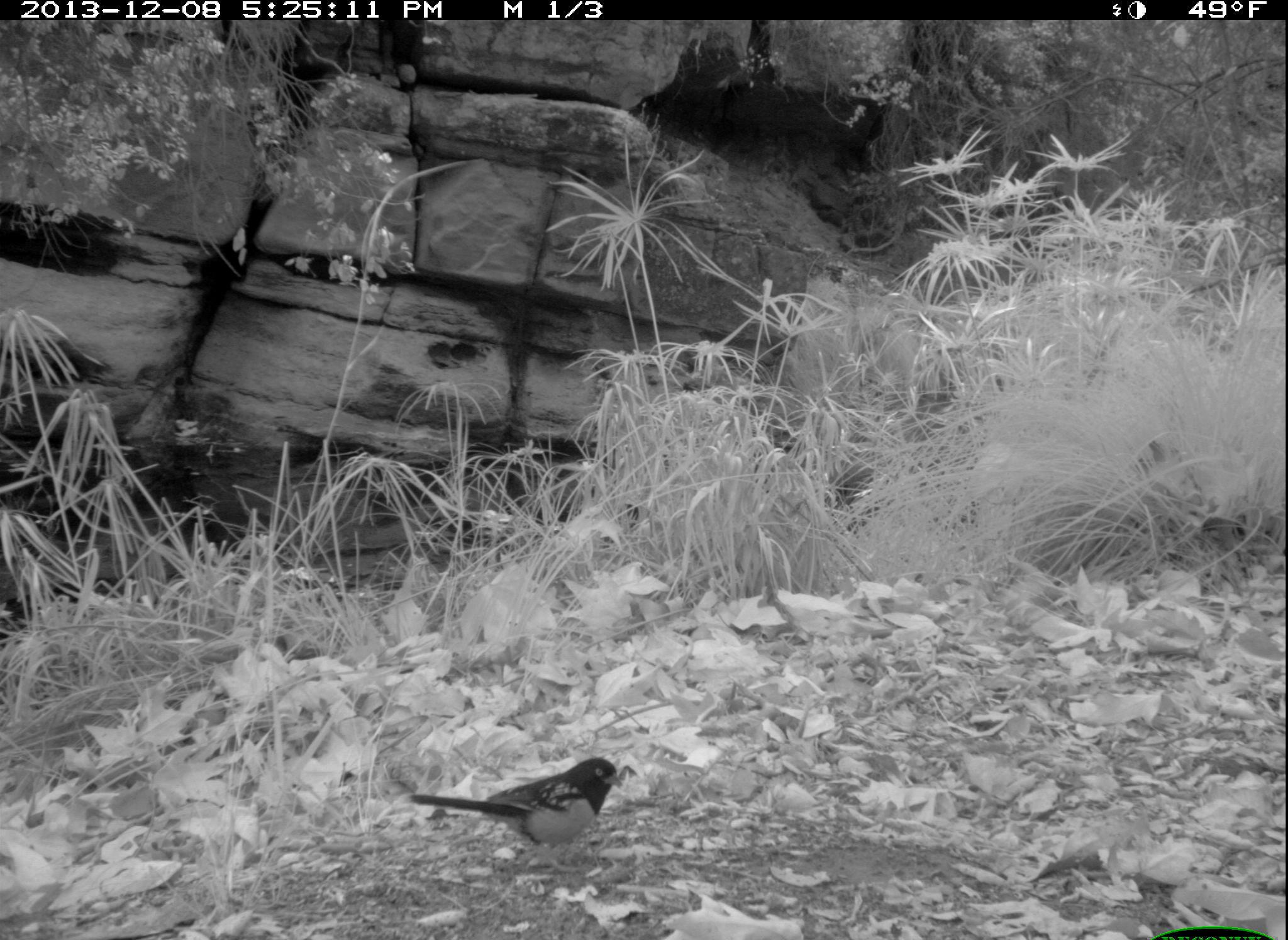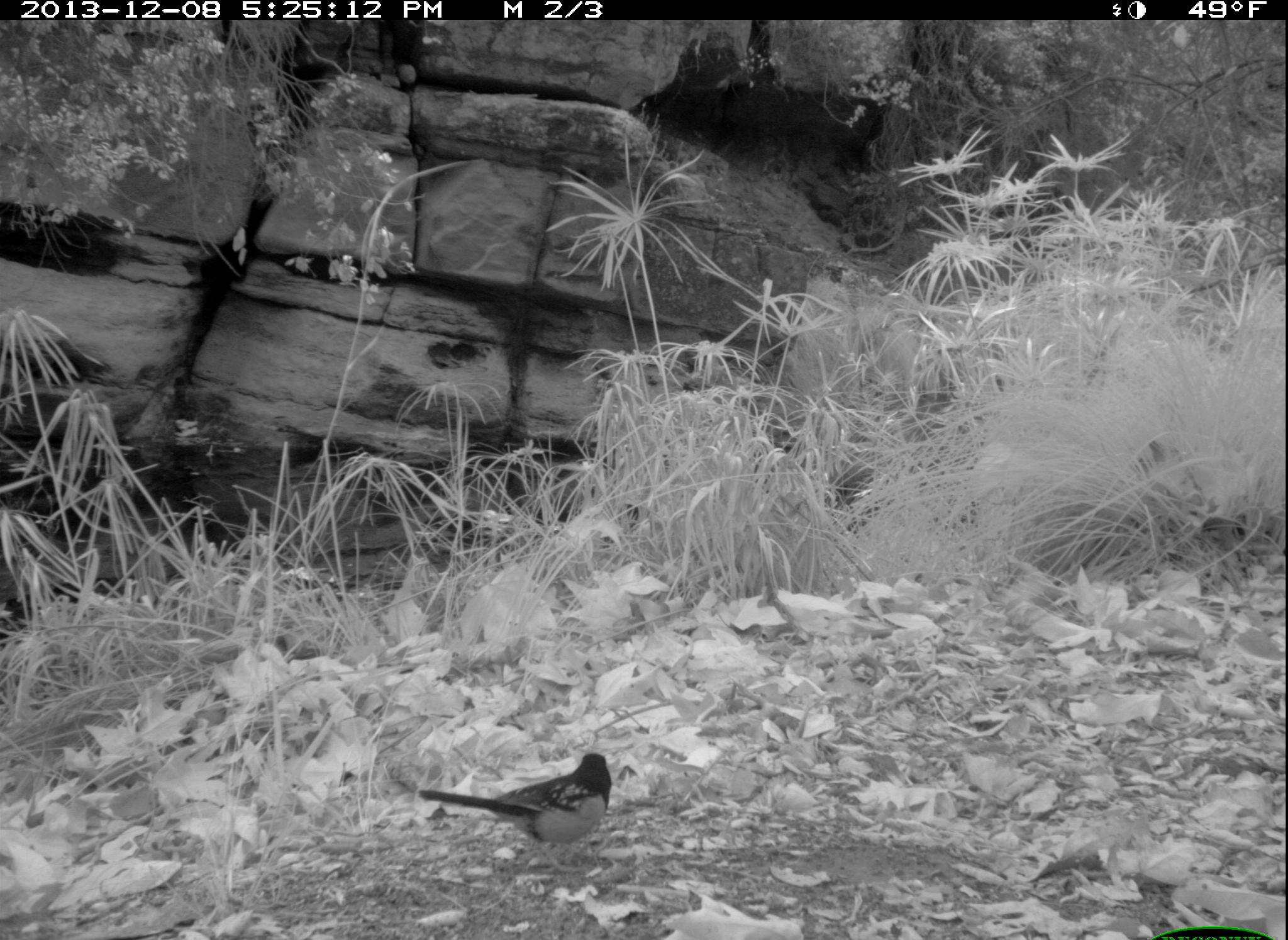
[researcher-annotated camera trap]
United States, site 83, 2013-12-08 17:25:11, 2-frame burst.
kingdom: Animalia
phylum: Chordata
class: Aves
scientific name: Aves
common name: bird